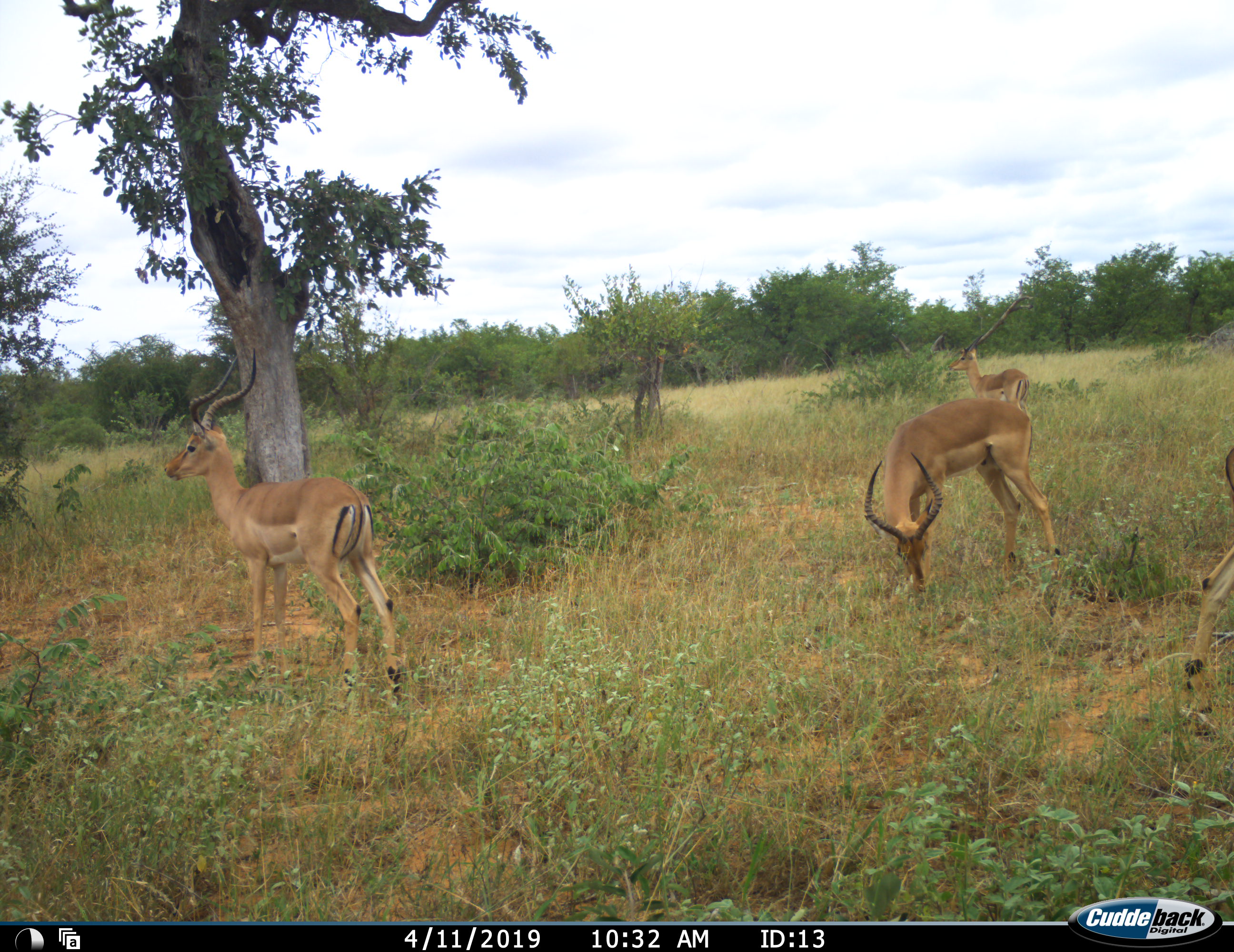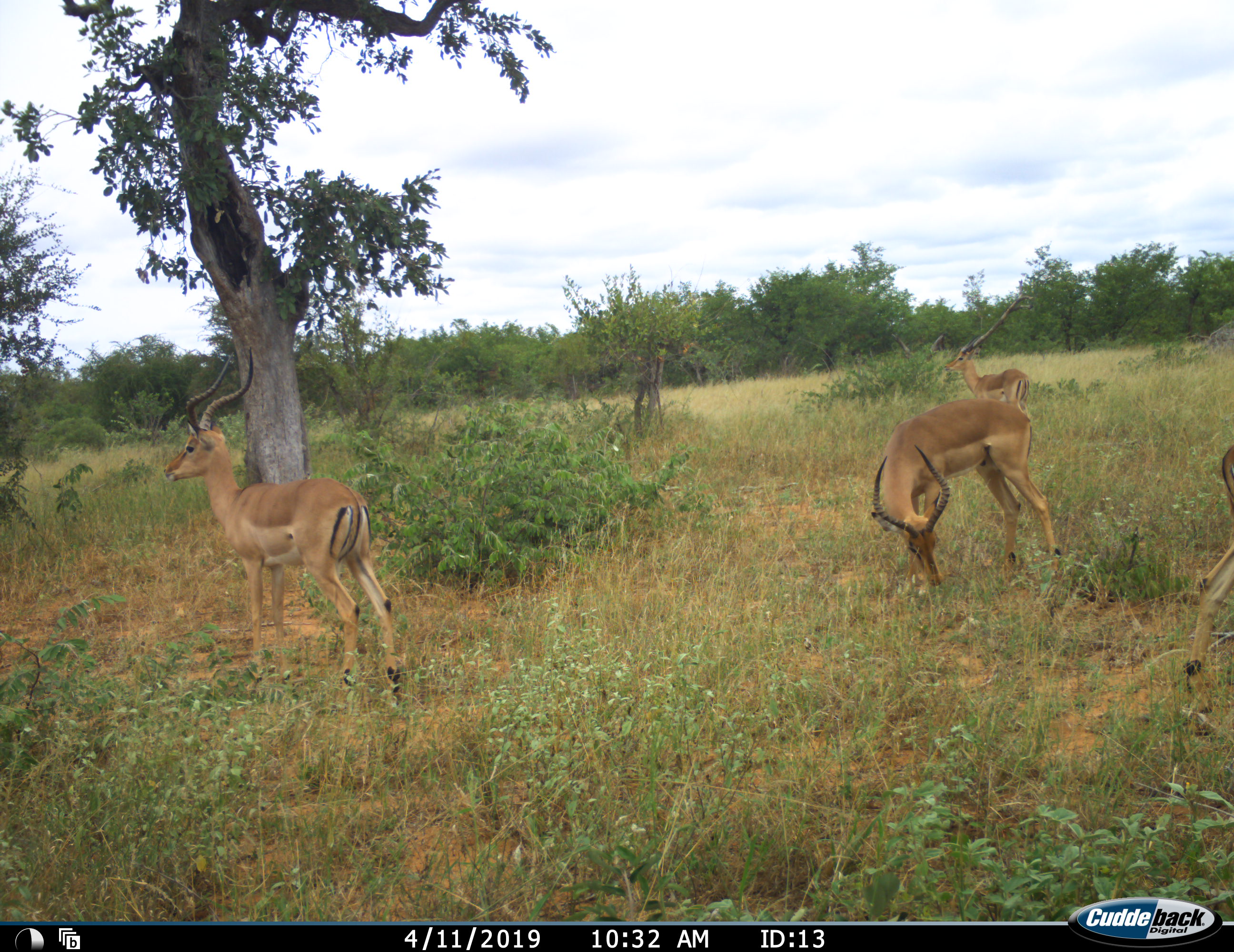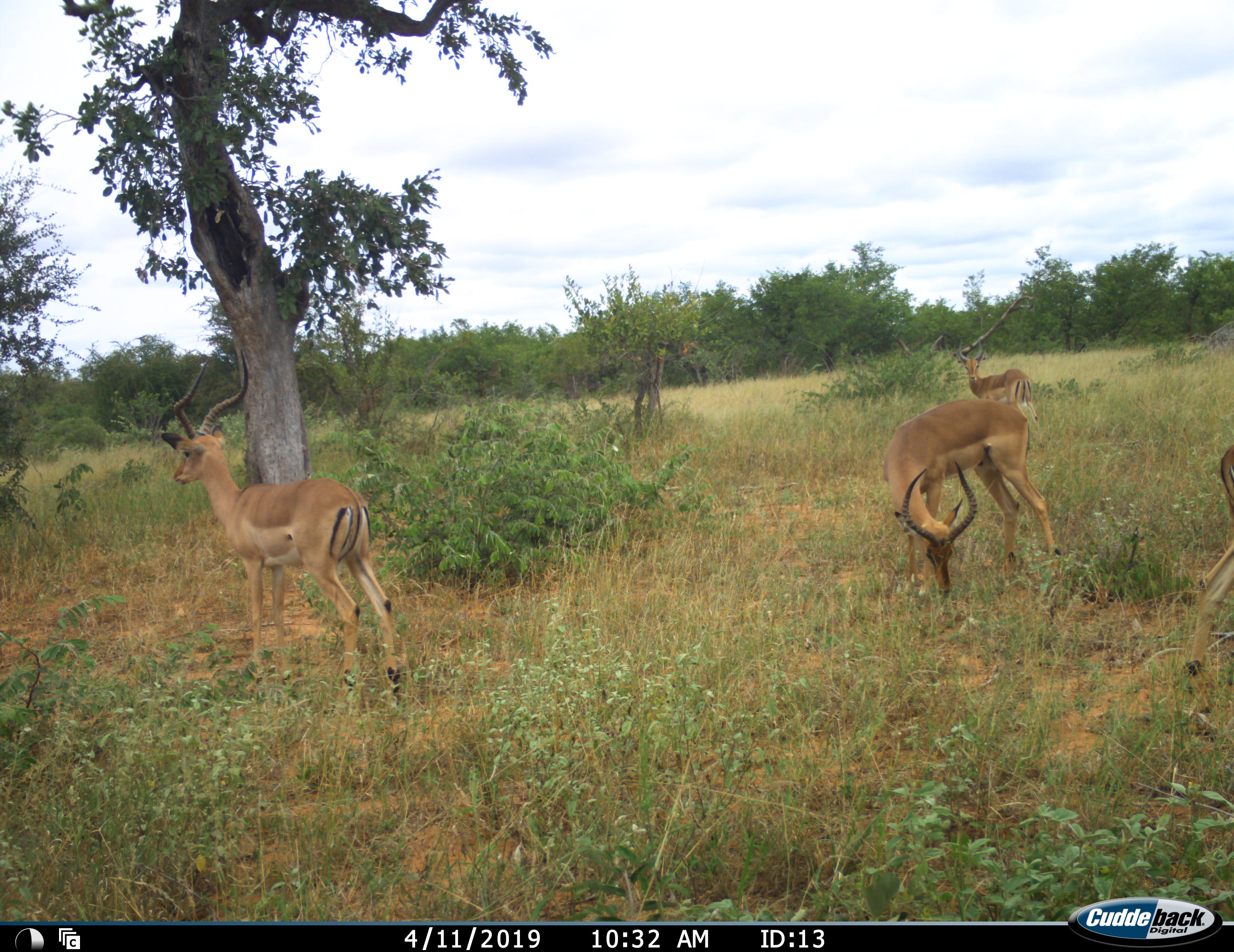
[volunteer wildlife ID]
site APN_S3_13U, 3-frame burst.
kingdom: Animalia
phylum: Chordata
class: Mammalia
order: Artiodactyla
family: Bovidae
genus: Aepyceros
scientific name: Aepyceros melampus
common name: impala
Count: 4.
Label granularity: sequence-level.